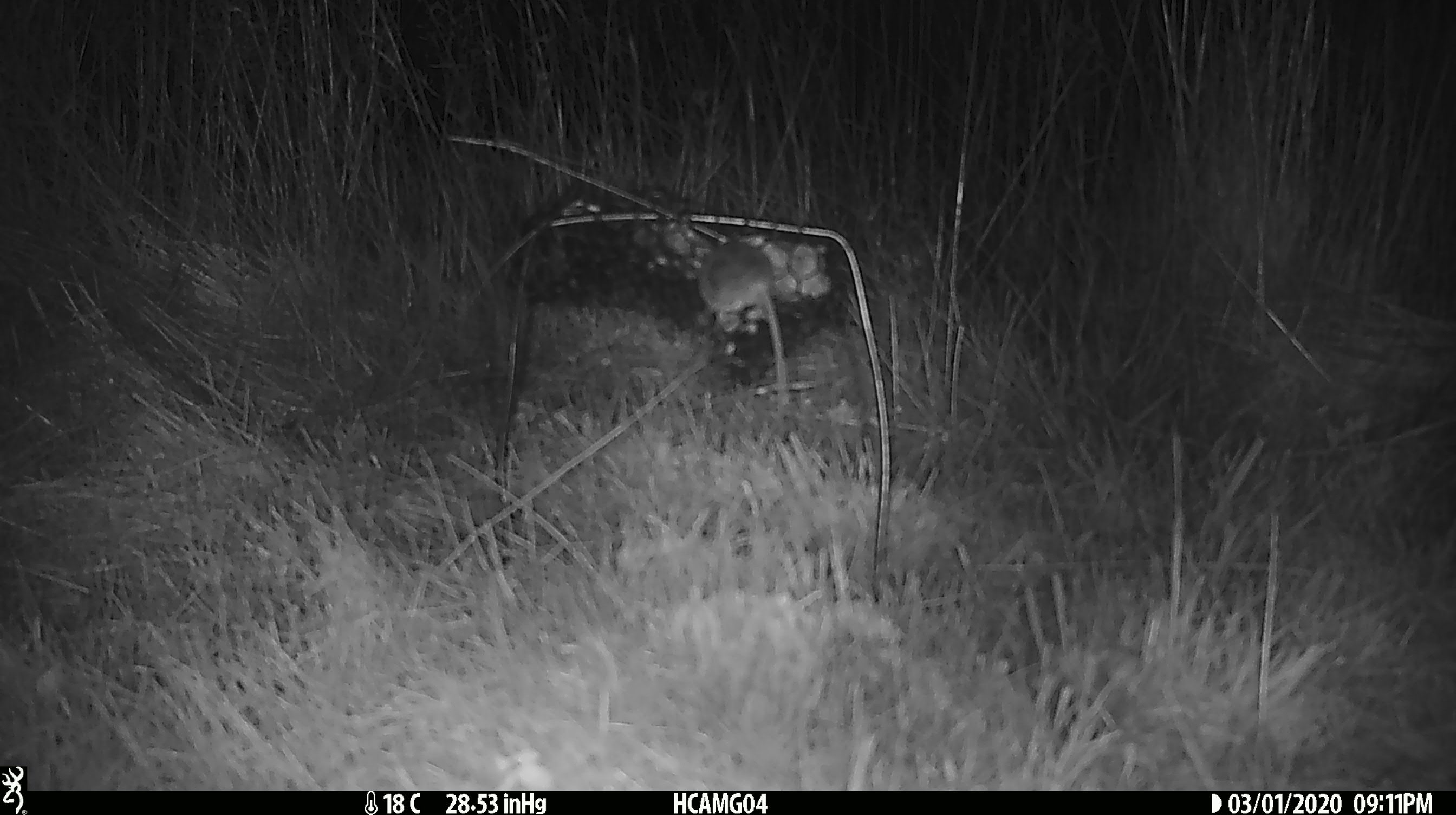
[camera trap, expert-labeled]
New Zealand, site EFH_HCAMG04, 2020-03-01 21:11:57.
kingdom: Animalia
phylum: Chordata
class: Mammalia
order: Rodentia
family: Muridae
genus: Mus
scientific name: Mus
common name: mouse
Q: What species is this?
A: Mouse (Mus).